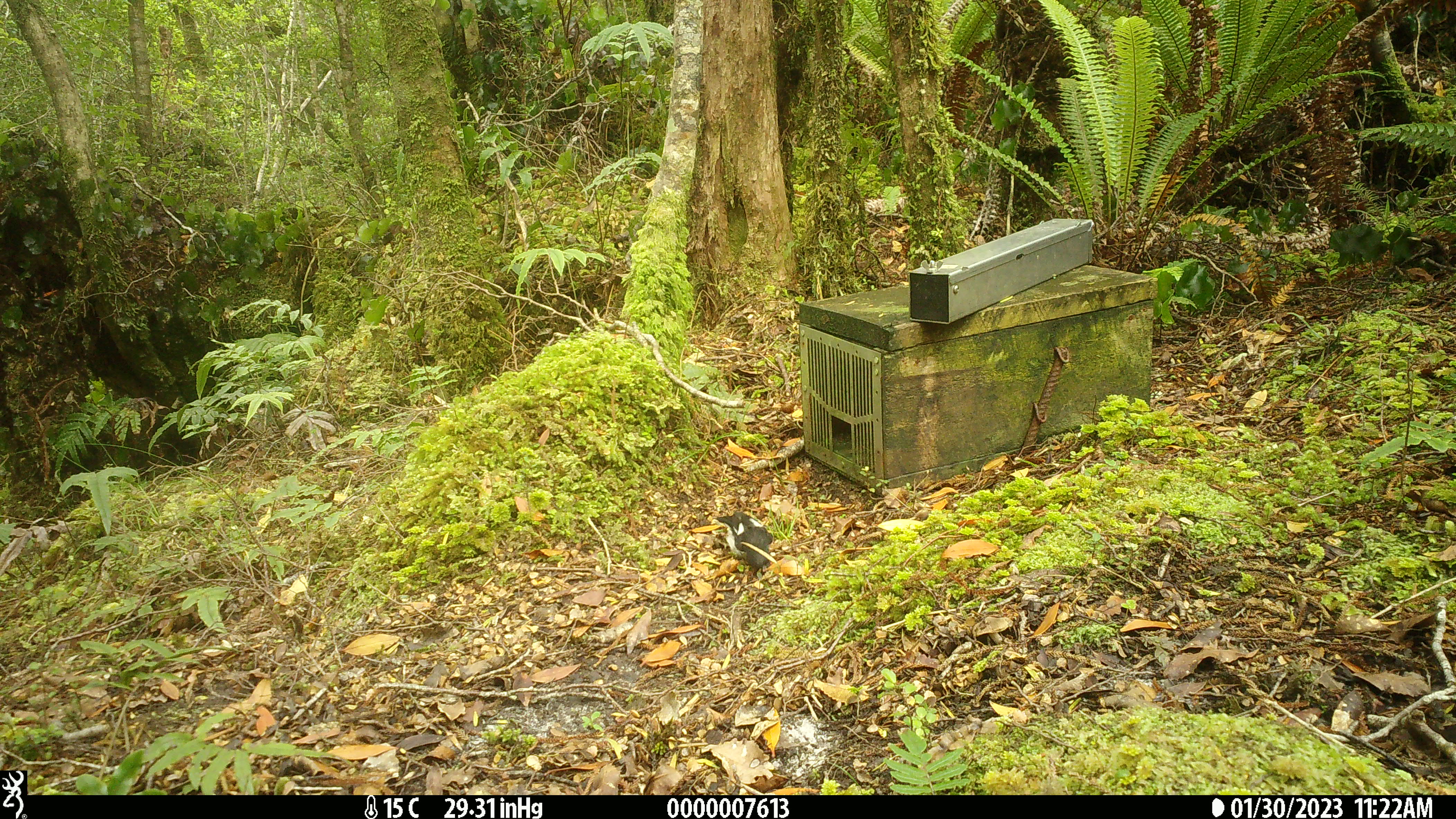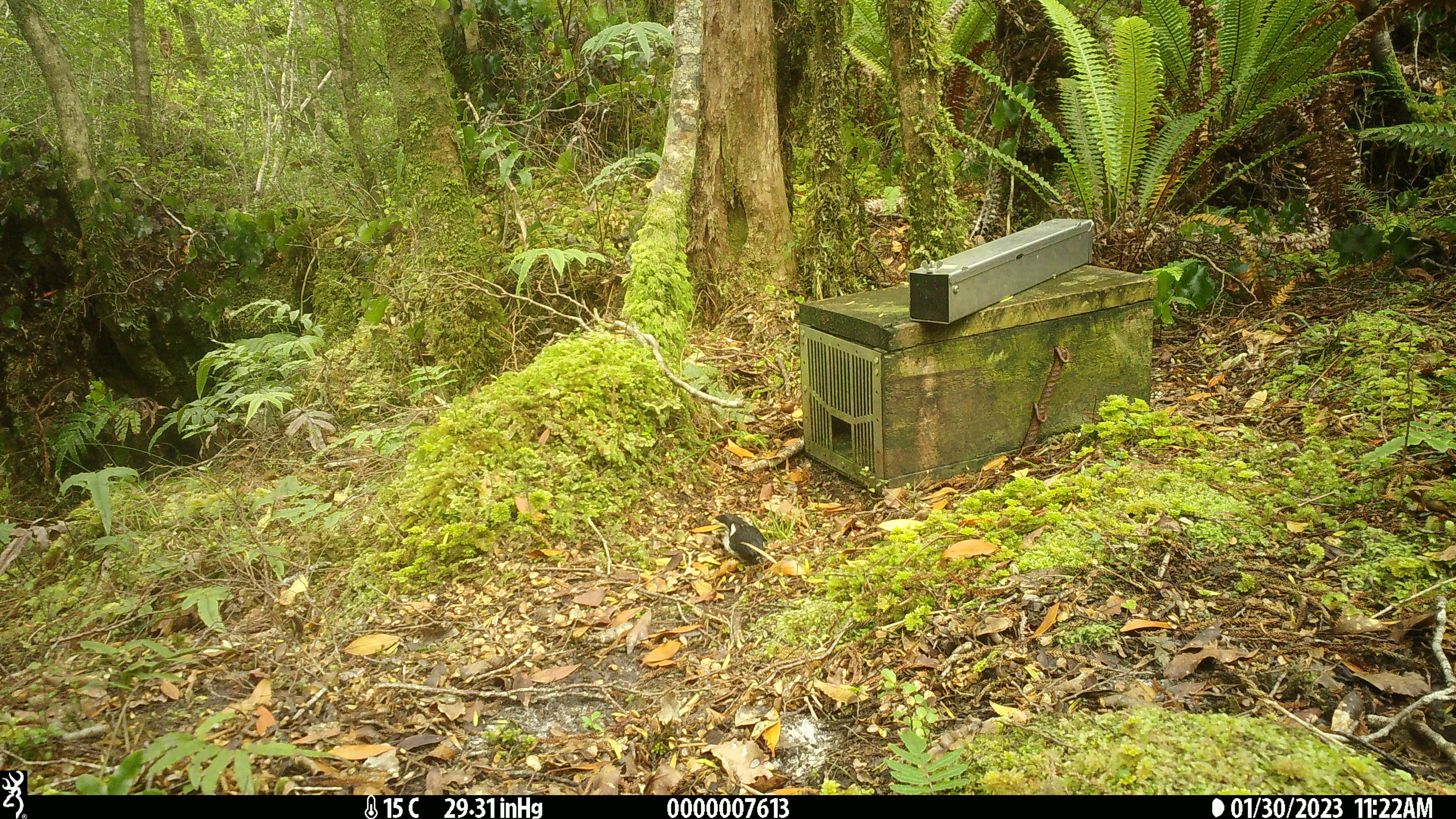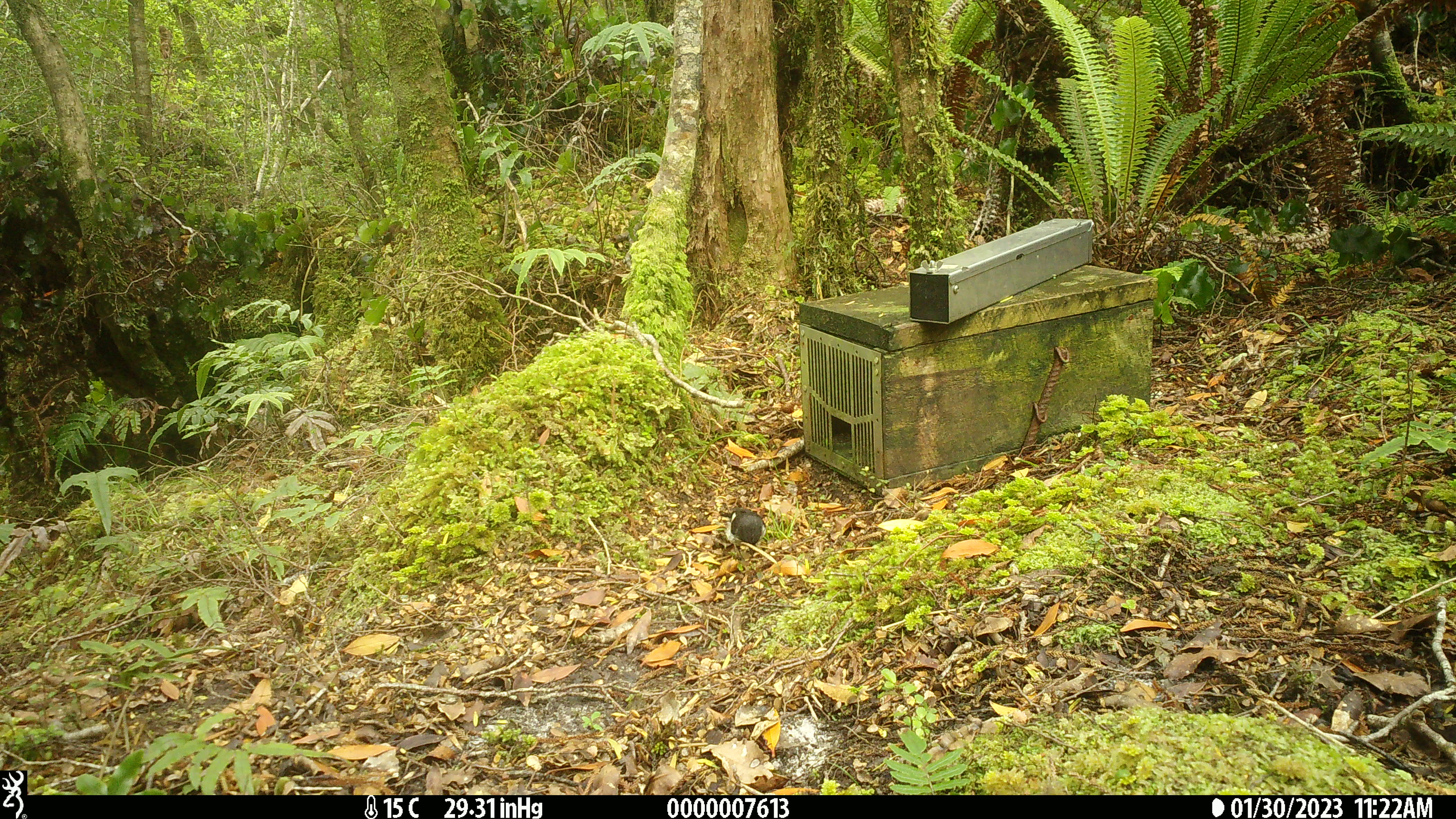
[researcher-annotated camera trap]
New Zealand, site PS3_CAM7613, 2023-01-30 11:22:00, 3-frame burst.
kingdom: Animalia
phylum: Chordata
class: Aves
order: Passeriformes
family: Petroicidae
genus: Petroica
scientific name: Petroica macrocephala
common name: tomtit